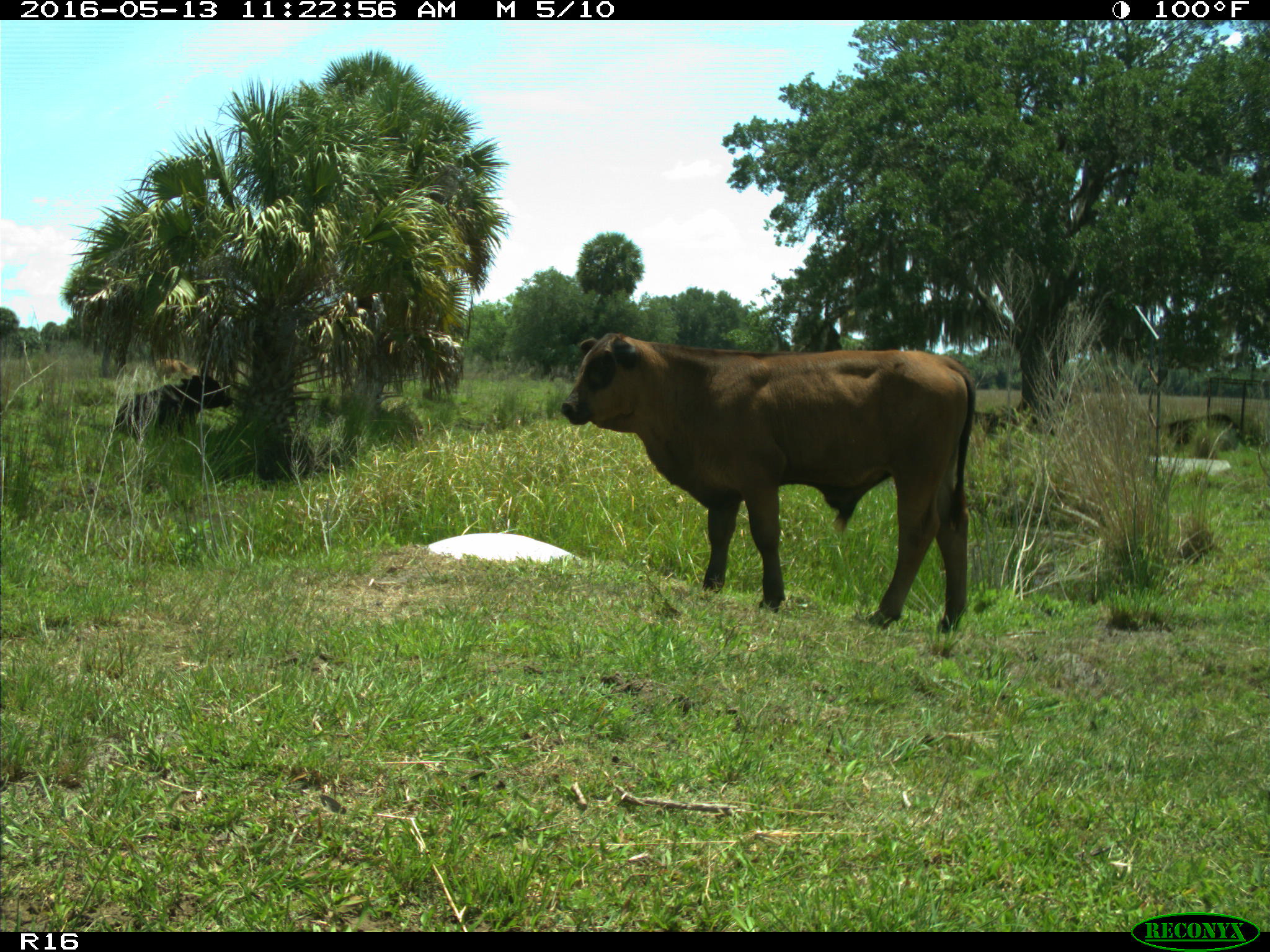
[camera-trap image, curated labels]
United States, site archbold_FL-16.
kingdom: Animalia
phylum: Chordata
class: Mammalia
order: Artiodactyla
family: Bovidae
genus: Bos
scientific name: Bos taurus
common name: domestic cow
Bos taurus (domestic cow).